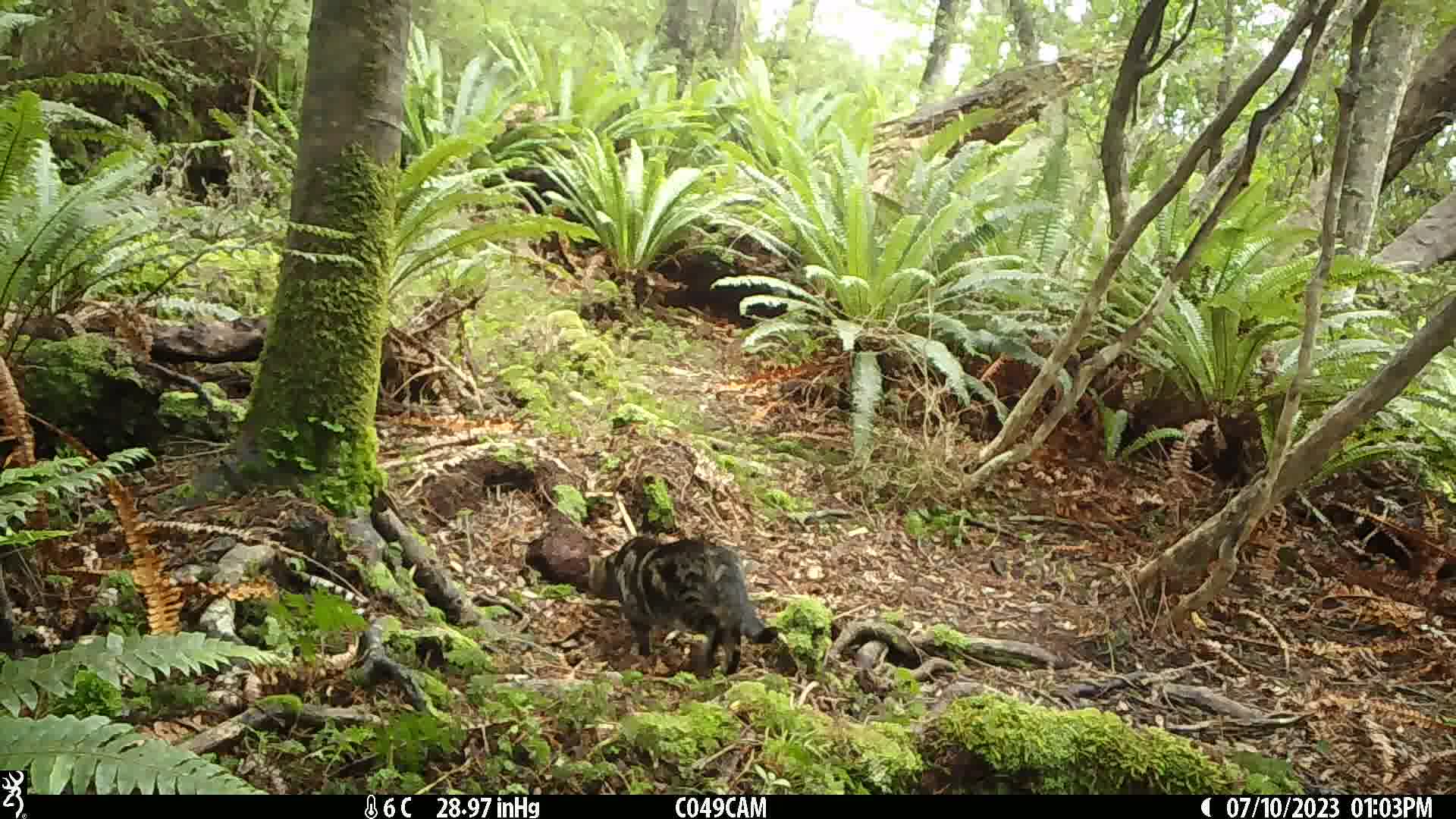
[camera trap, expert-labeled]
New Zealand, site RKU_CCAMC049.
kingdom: Animalia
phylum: Chordata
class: Mammalia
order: Carnivora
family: Felidae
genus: Felis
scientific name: Felis catus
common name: domestic cat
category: cat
Cat (domestic cat) (Felis catus).